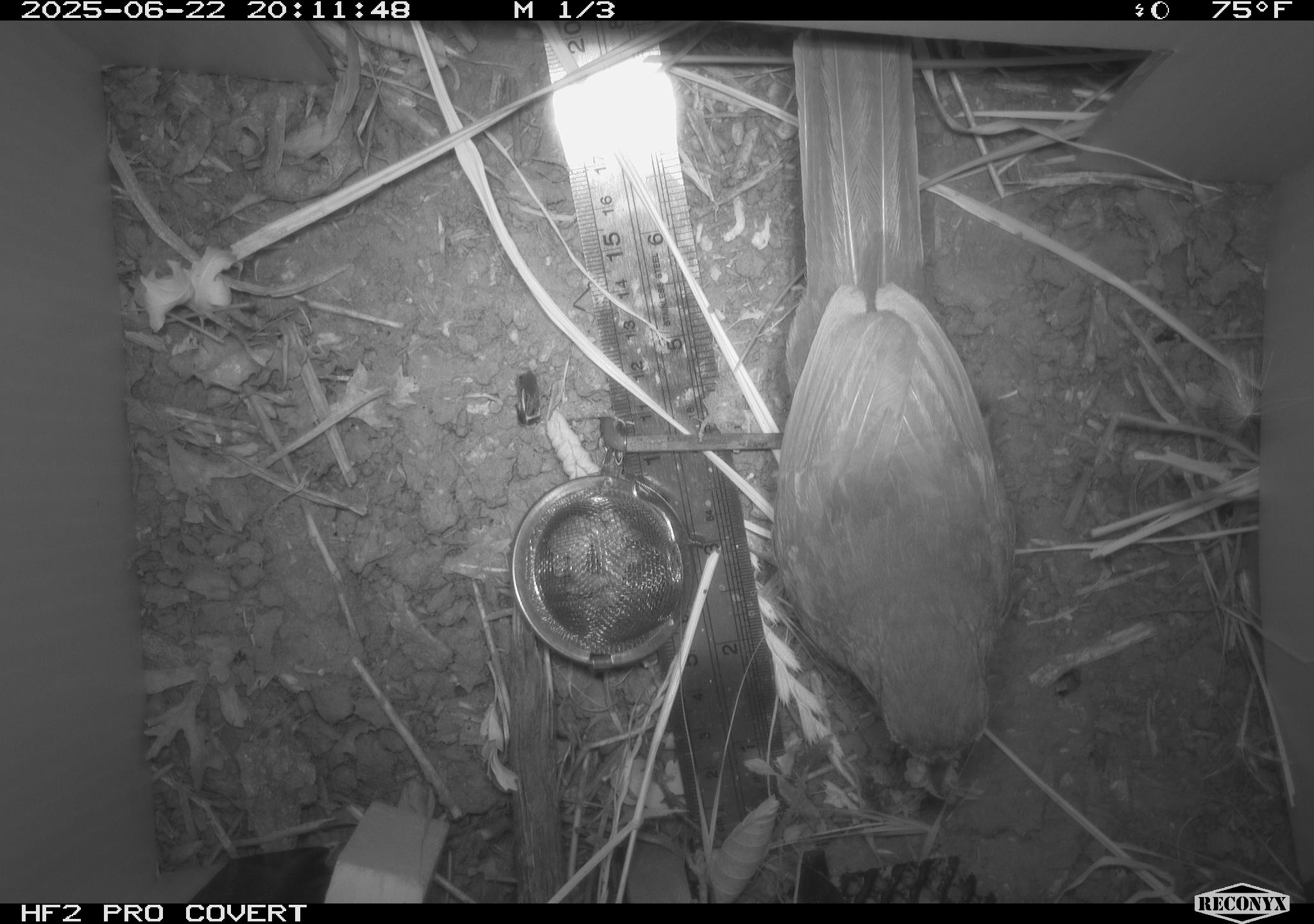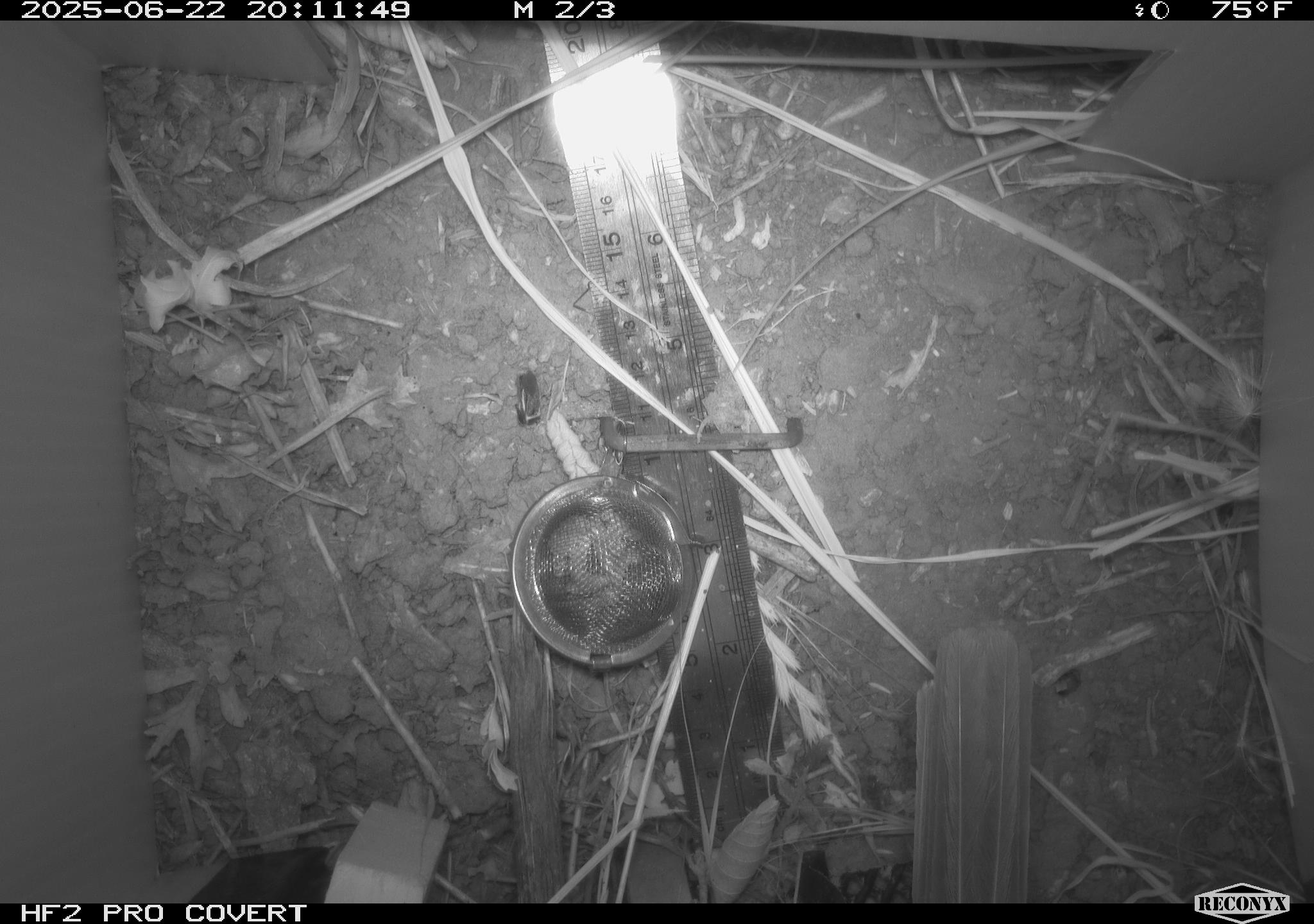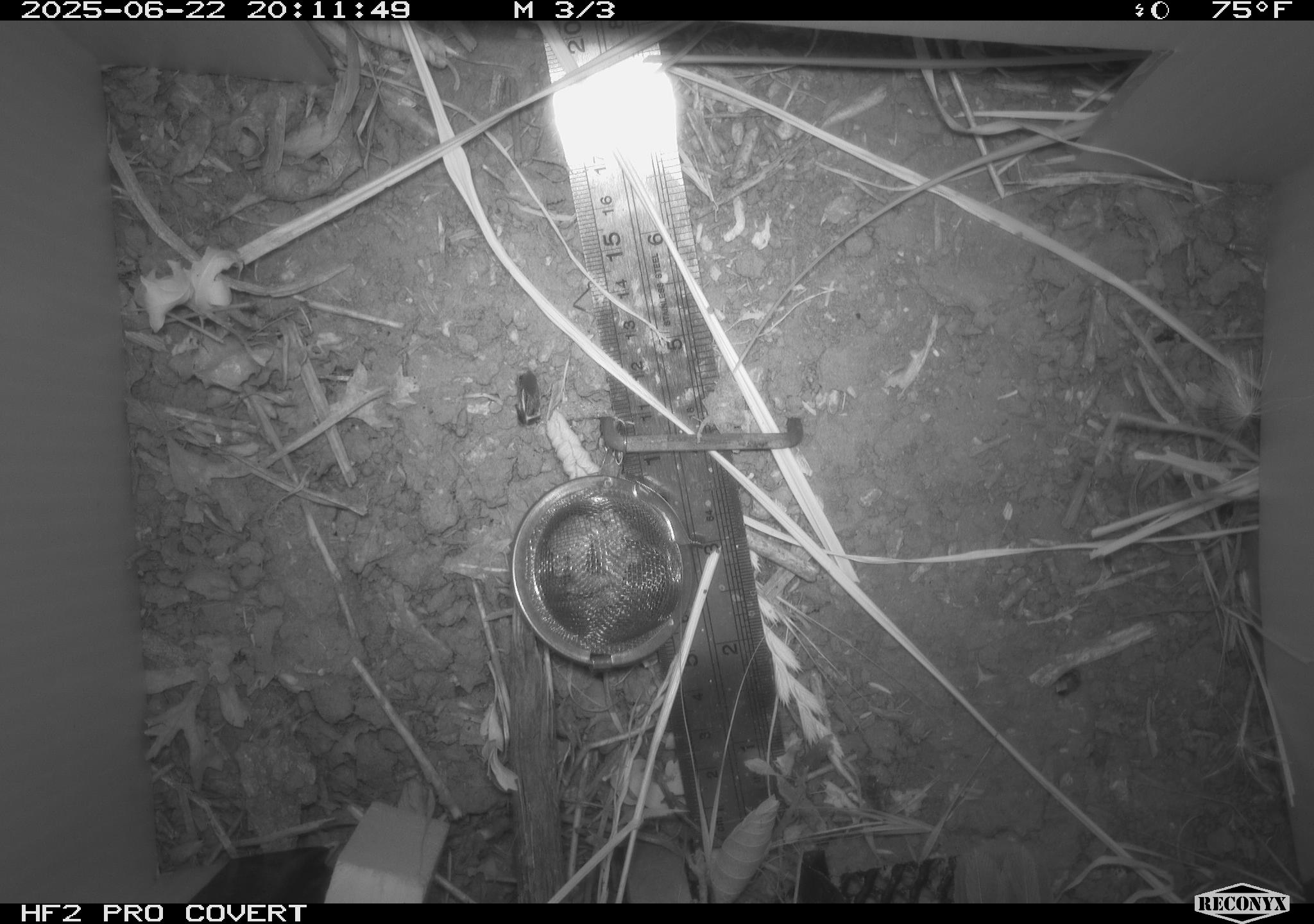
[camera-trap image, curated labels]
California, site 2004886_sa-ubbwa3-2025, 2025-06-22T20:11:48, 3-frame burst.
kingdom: Animalia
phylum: Chordata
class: Aves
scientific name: Aves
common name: bird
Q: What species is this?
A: Bird (Aves).